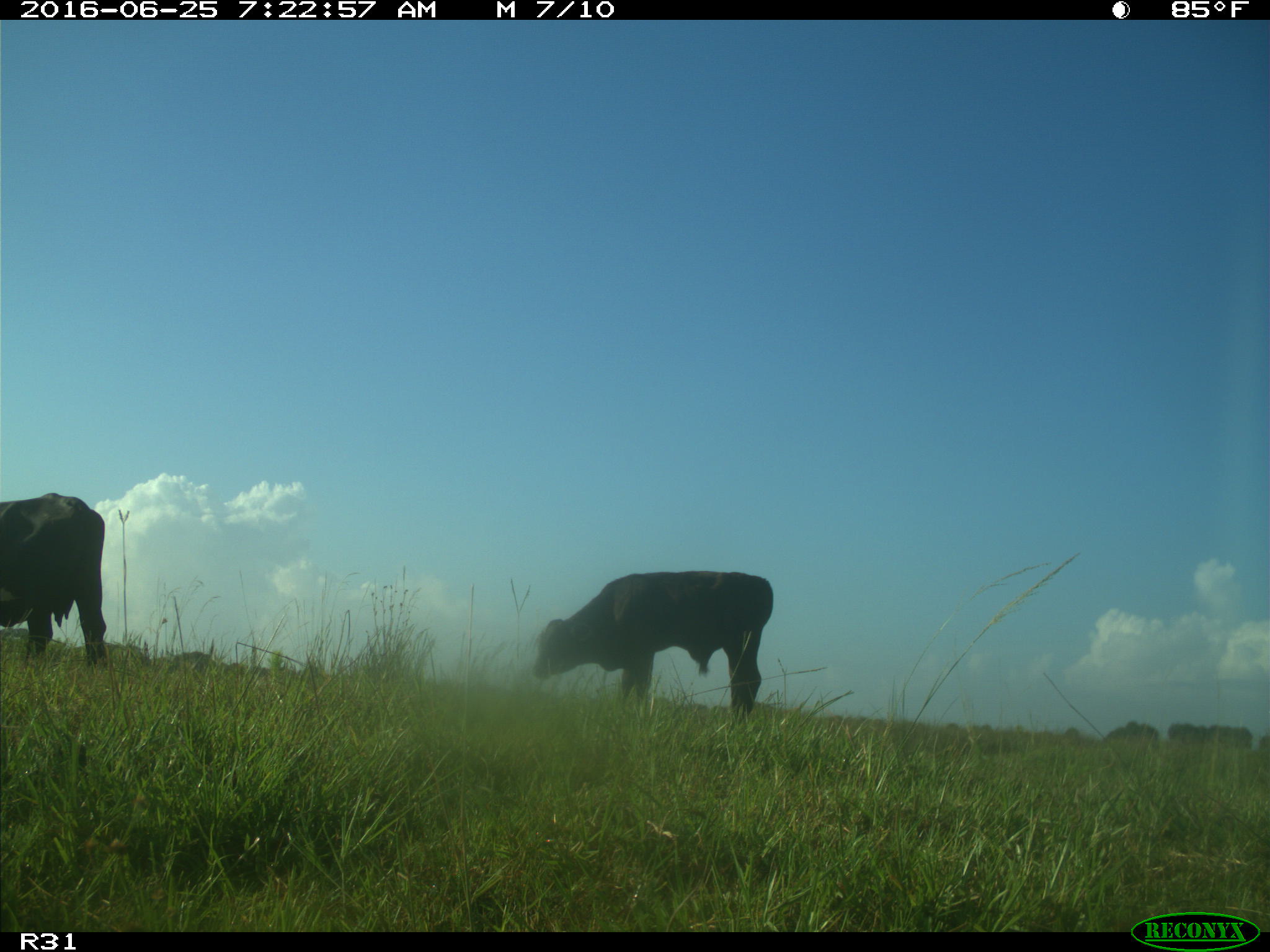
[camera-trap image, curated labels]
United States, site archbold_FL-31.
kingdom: Animalia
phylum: Chordata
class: Mammalia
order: Artiodactyla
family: Bovidae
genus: Bos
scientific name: Bos taurus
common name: domestic cow